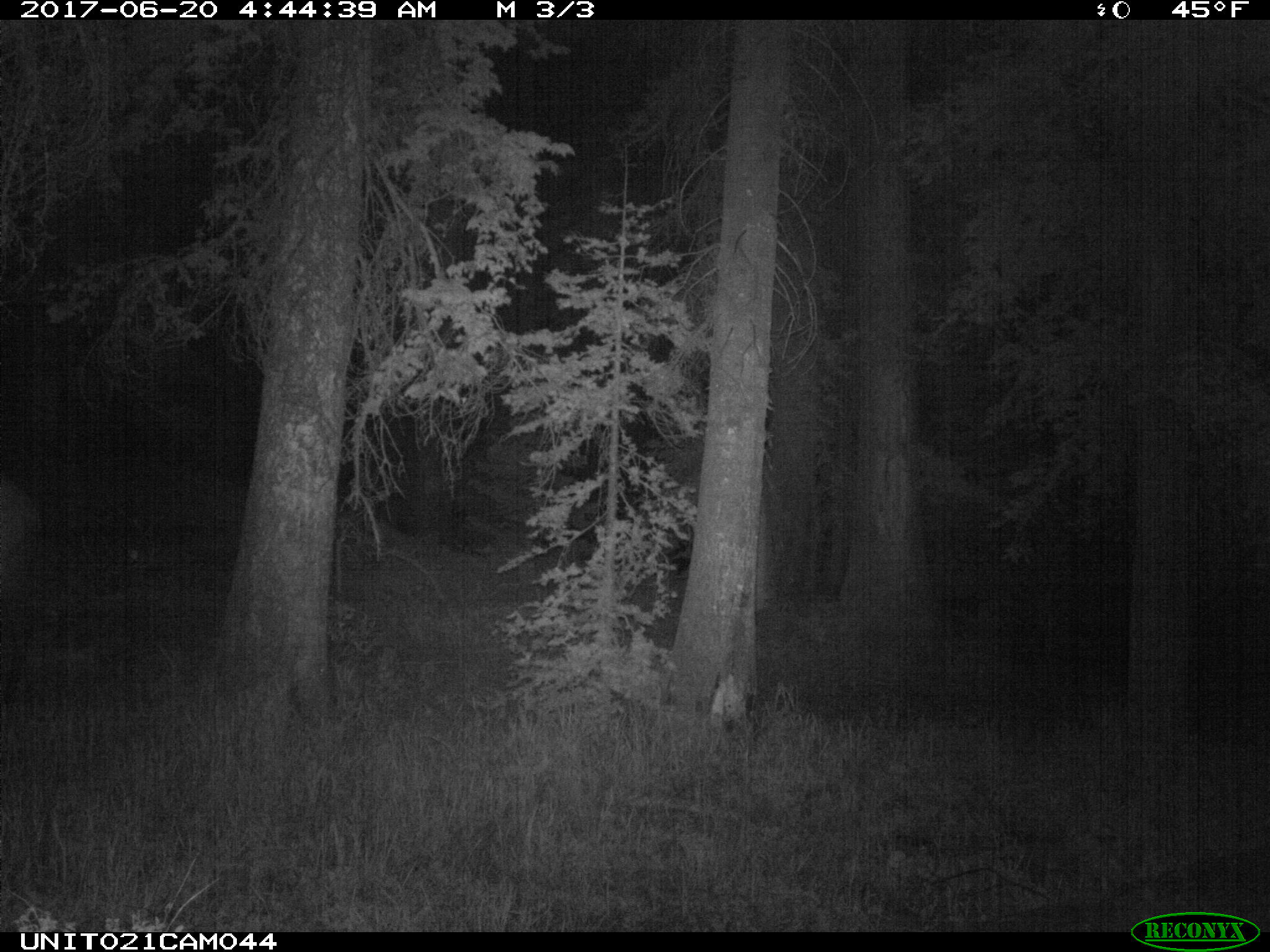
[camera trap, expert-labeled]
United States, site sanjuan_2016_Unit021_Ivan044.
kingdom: Animalia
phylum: Chordata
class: Mammalia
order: Artiodactyla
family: Cervidae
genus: Cervus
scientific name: Cervus elaphus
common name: red deer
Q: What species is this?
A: Cervus elaphus (red deer).